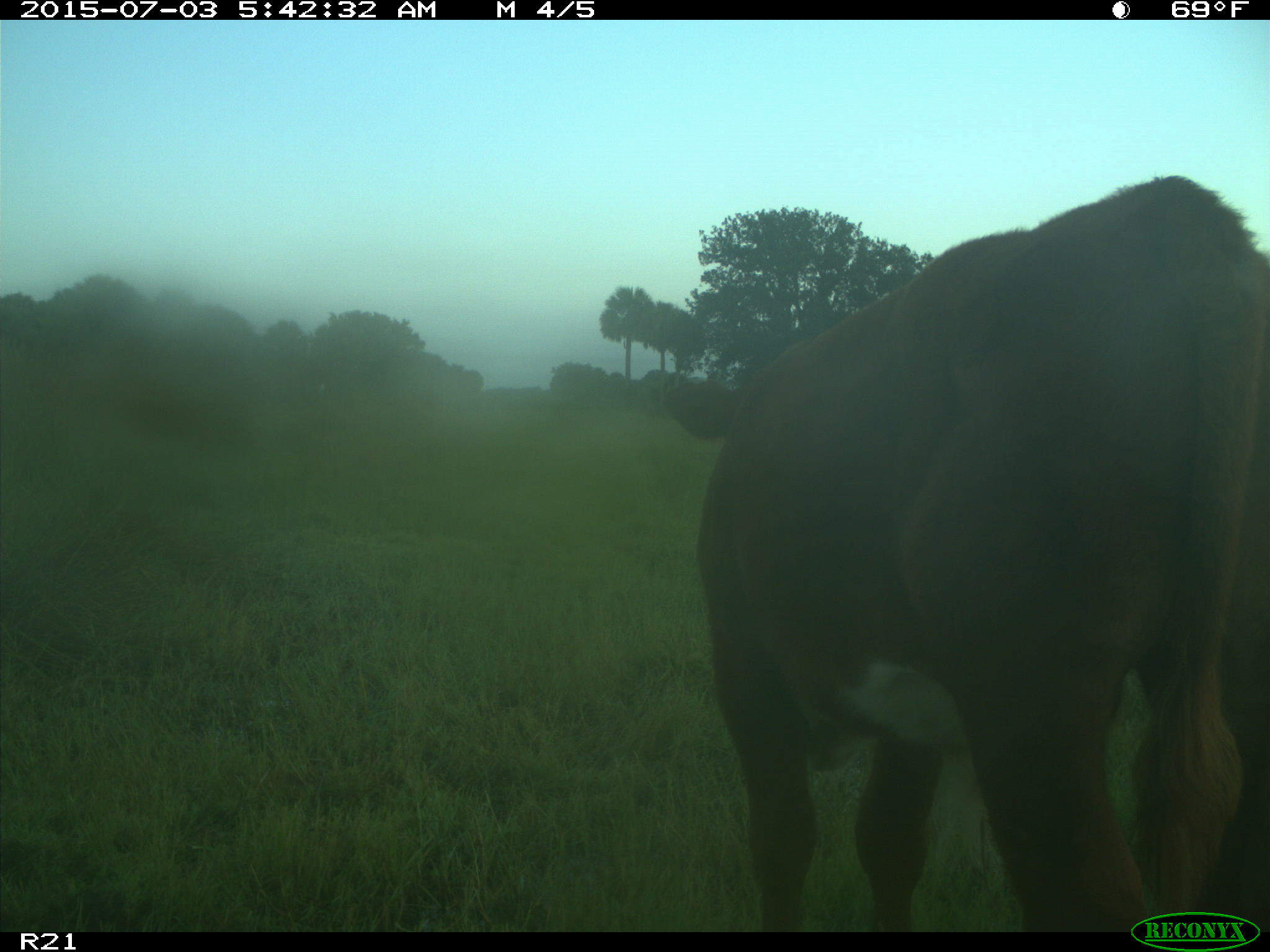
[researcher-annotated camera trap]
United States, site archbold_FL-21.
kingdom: Animalia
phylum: Chordata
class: Mammalia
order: Artiodactyla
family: Bovidae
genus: Bos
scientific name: Bos taurus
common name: domestic cow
Bos taurus (domestic cow).